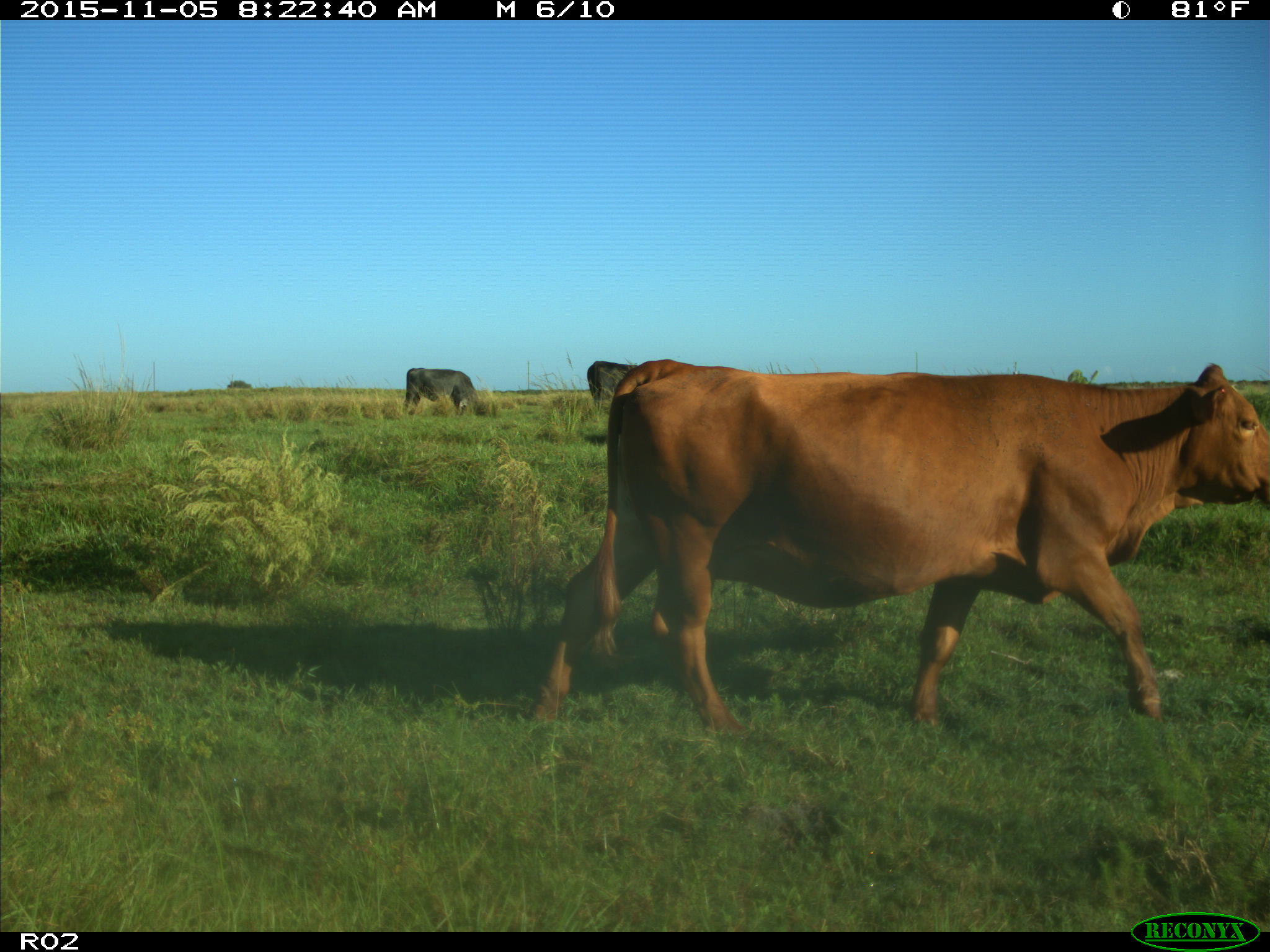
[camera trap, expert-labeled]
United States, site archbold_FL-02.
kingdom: Animalia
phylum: Chordata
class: Mammalia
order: Artiodactyla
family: Bovidae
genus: Bos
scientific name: Bos taurus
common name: domestic cow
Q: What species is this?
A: Bos taurus (domestic cow).